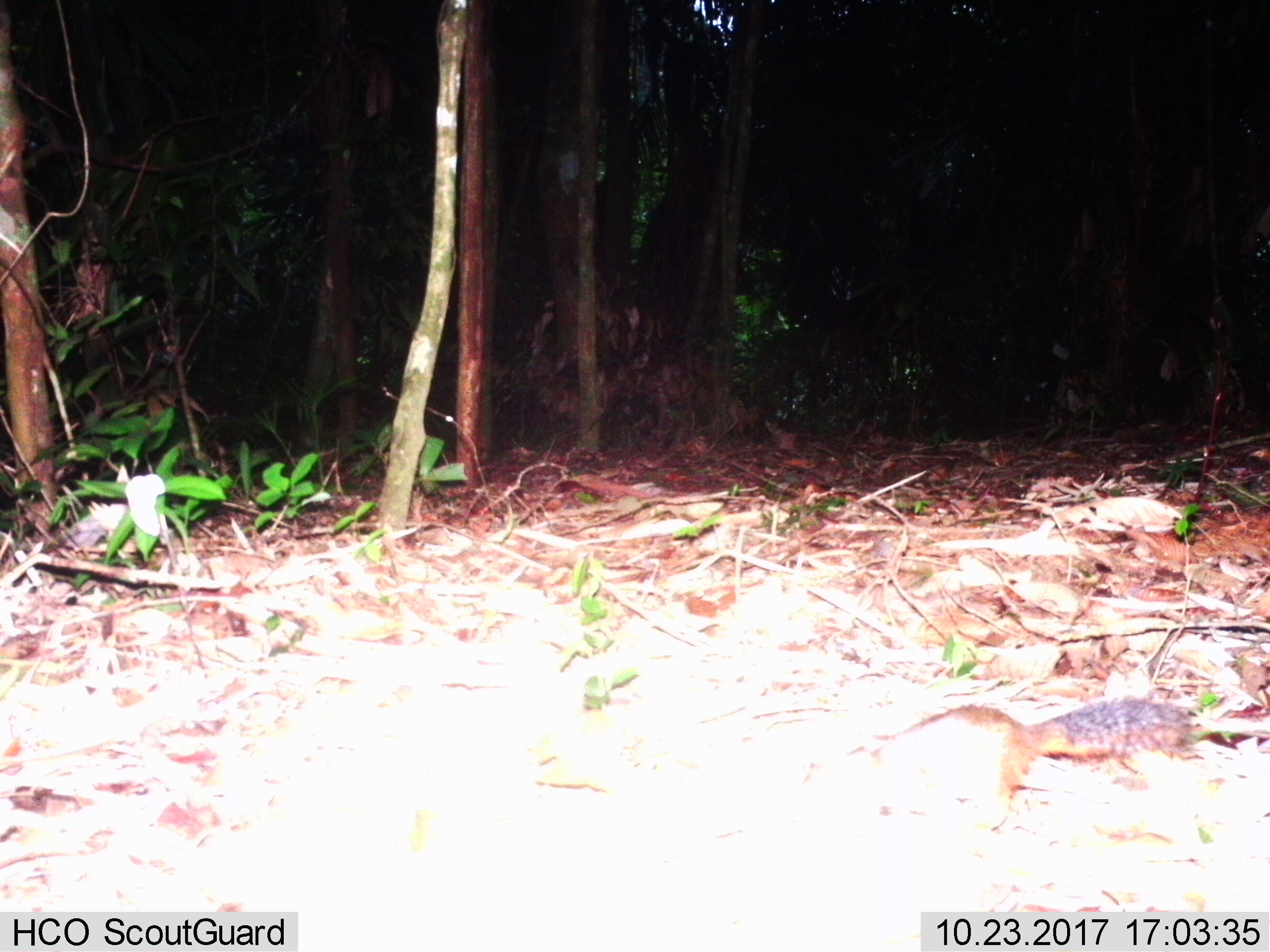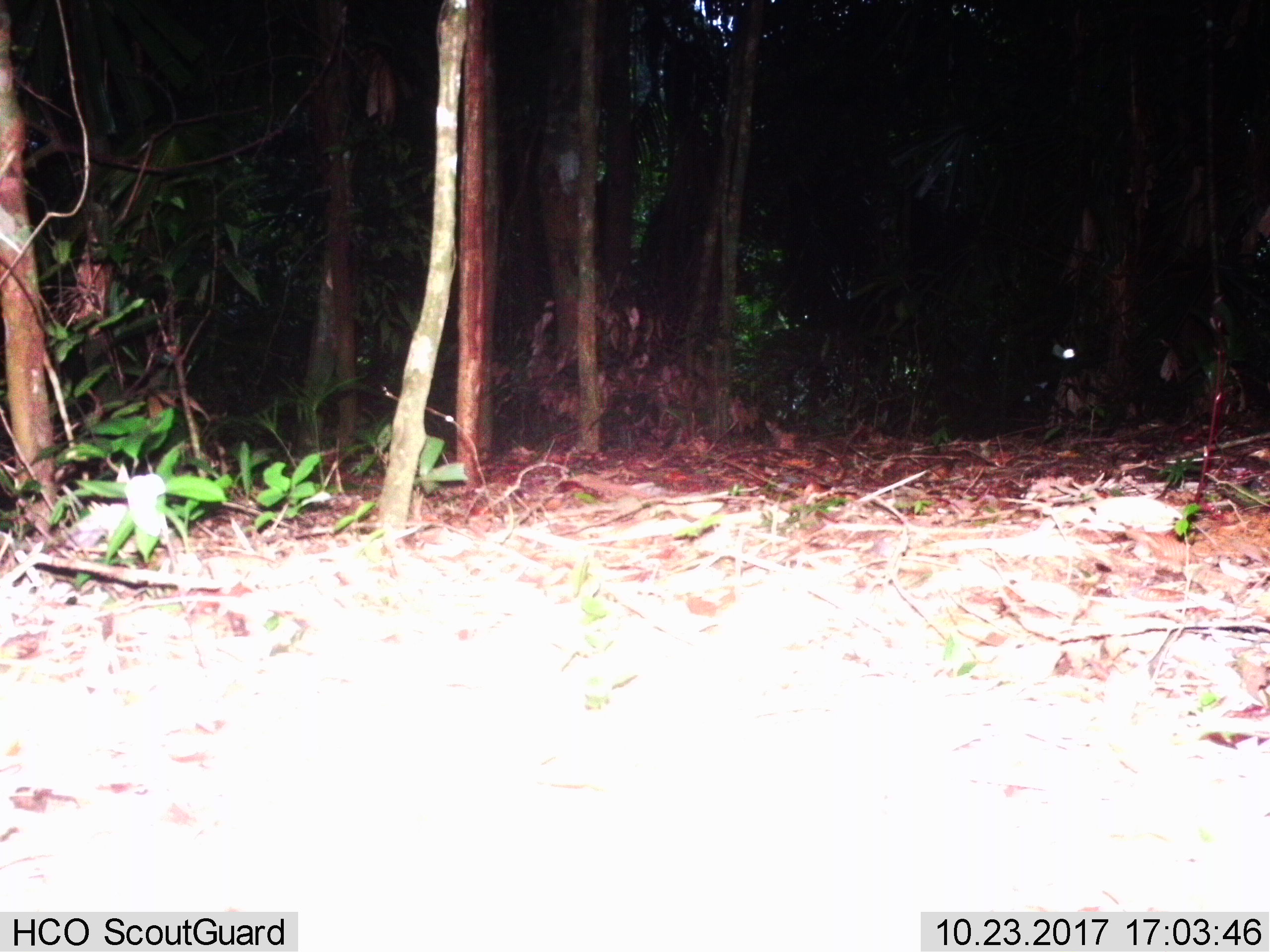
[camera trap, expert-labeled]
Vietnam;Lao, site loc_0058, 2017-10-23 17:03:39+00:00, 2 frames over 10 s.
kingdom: Animalia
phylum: Chordata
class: Mammalia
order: Rodentia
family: Sciuridae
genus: Dremomys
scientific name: Dremomys rufigenis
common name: red-cheeked squirrel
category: red cheeked squirrel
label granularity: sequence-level